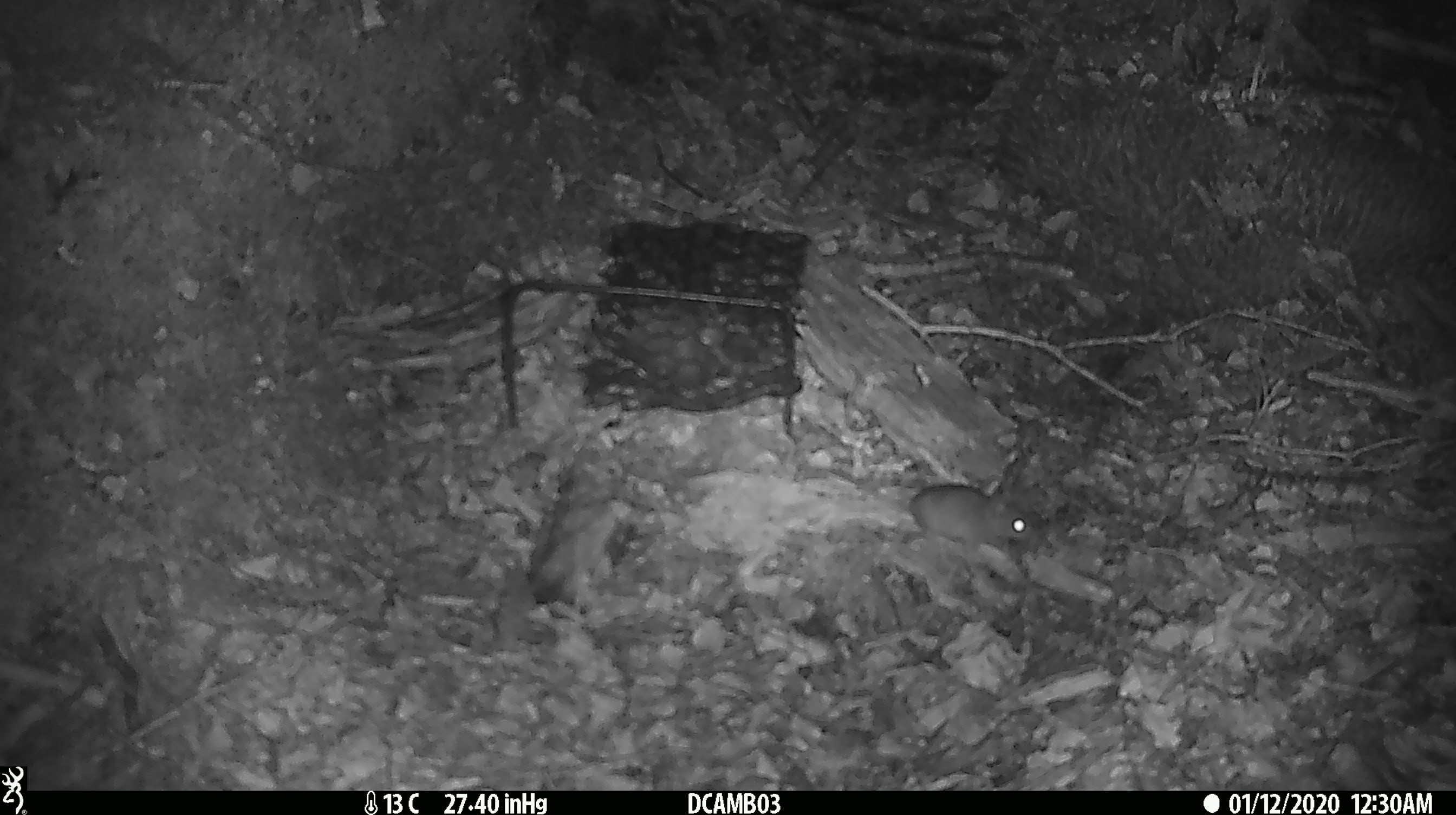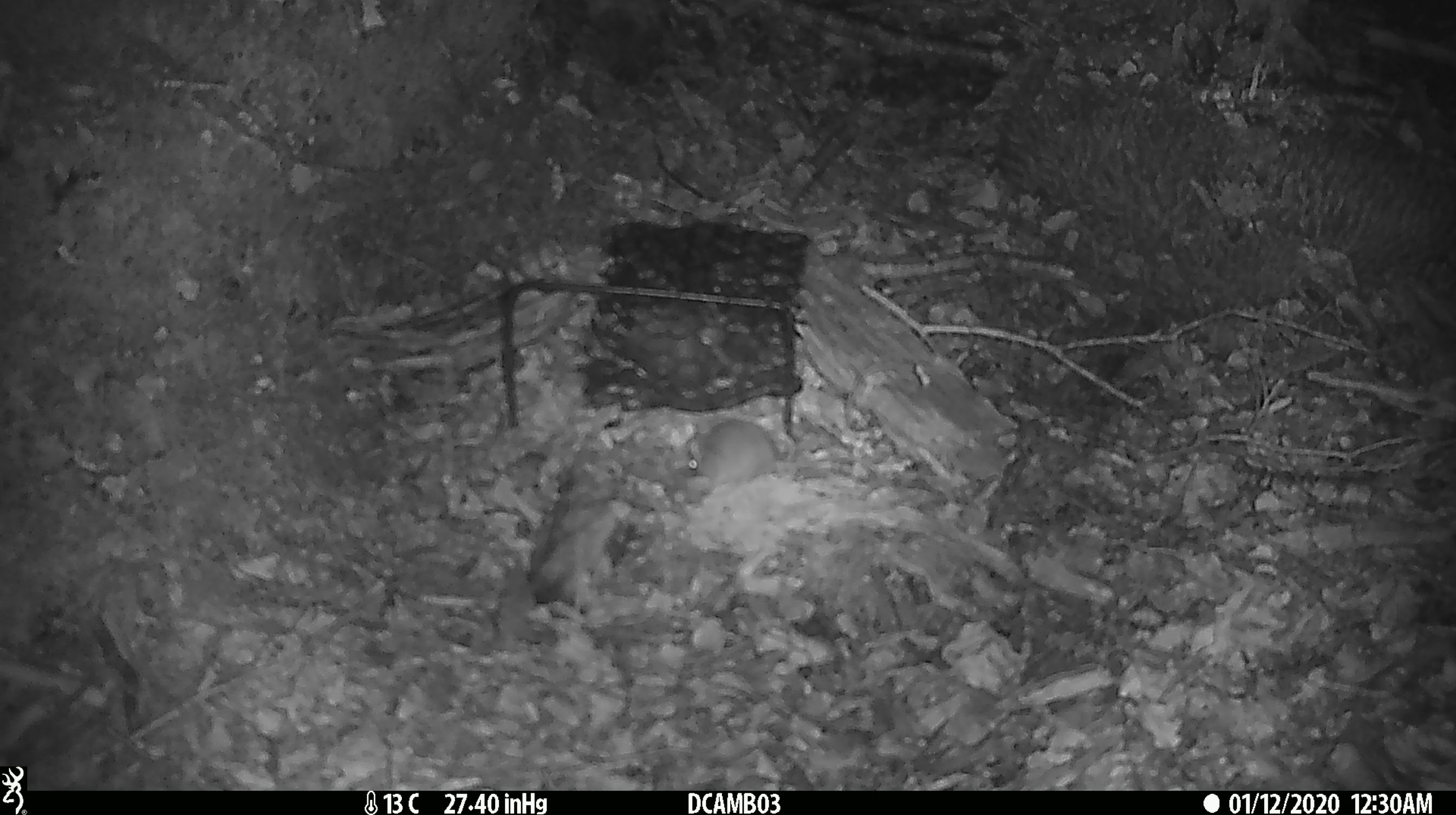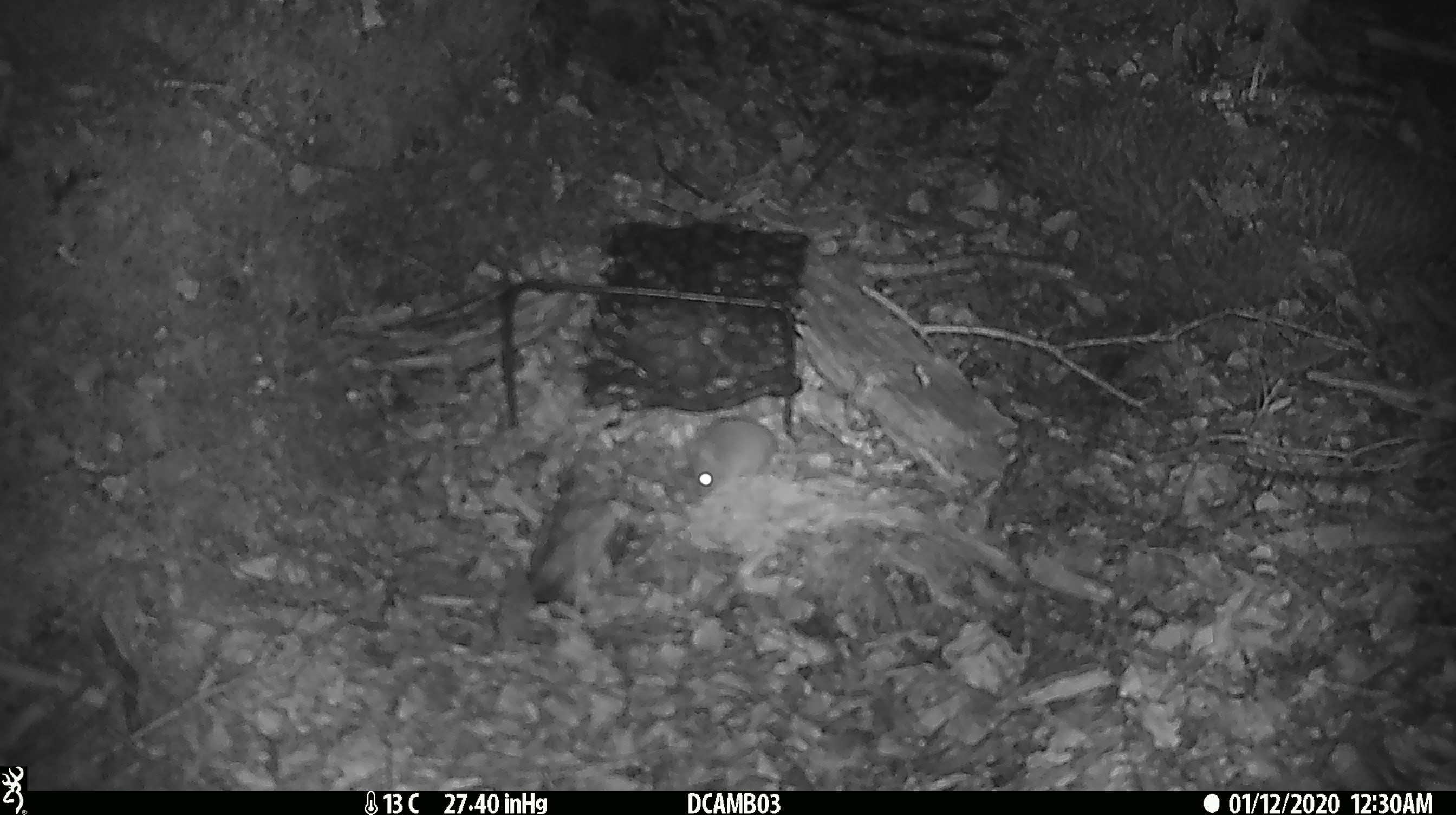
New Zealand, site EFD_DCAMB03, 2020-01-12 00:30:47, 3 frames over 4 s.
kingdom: Animalia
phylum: Chordata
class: Mammalia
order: Rodentia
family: Muridae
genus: Mus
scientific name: Mus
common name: mouse